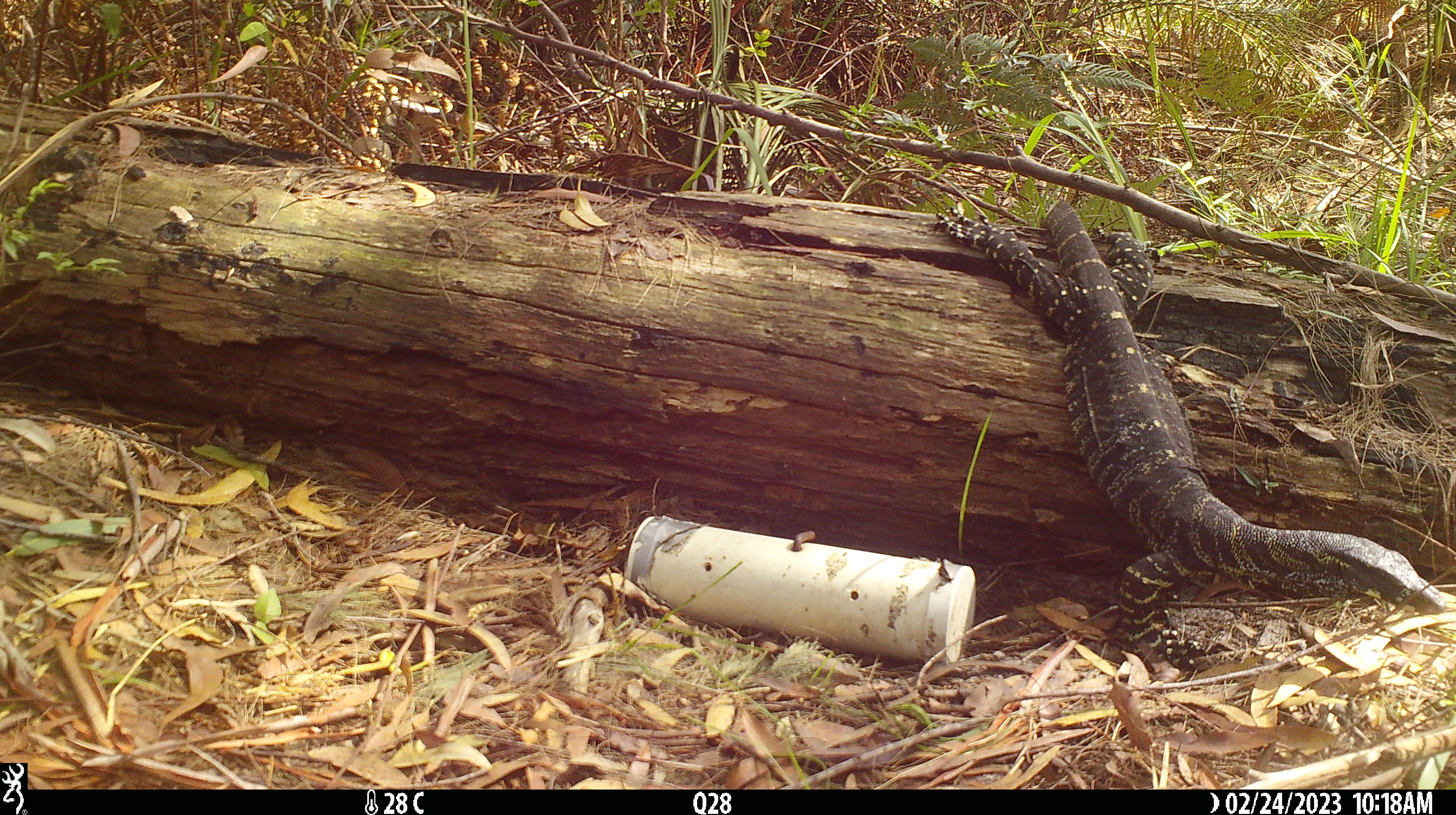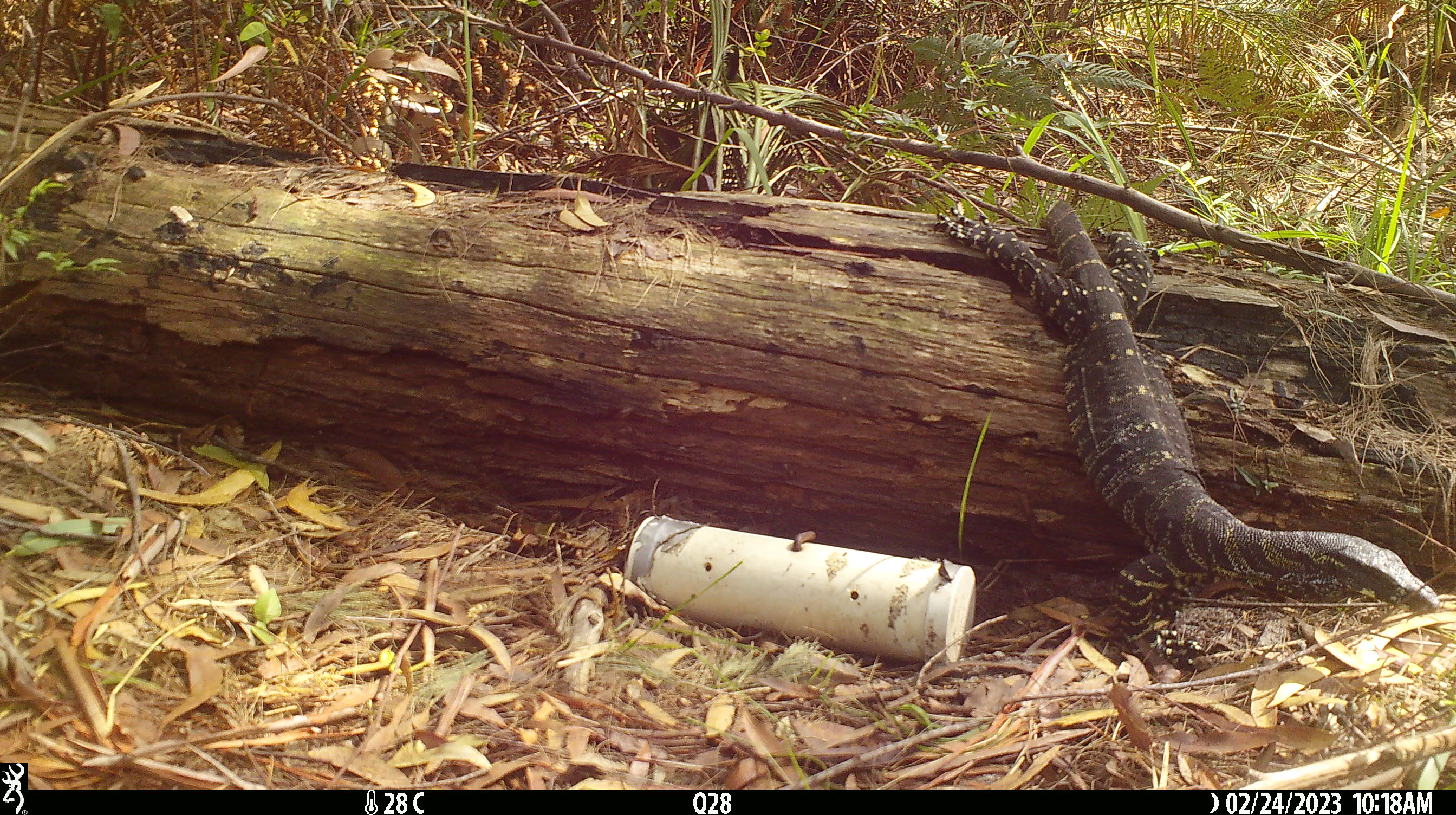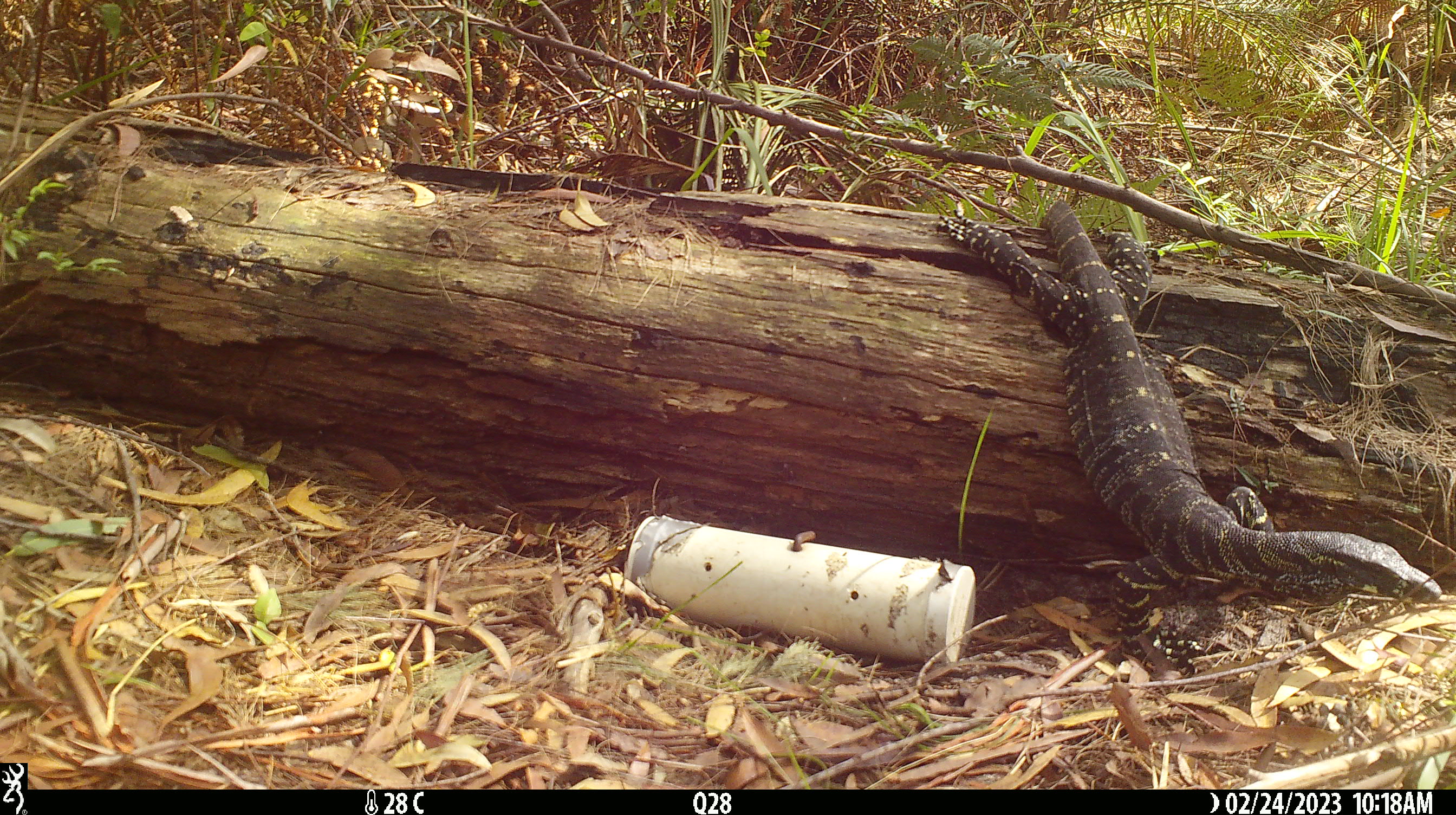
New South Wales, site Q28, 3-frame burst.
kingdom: Animalia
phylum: Chordata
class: Reptilia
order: Squamata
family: Varanidae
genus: Varanus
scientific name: Varanus varius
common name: lace monitor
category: goanna